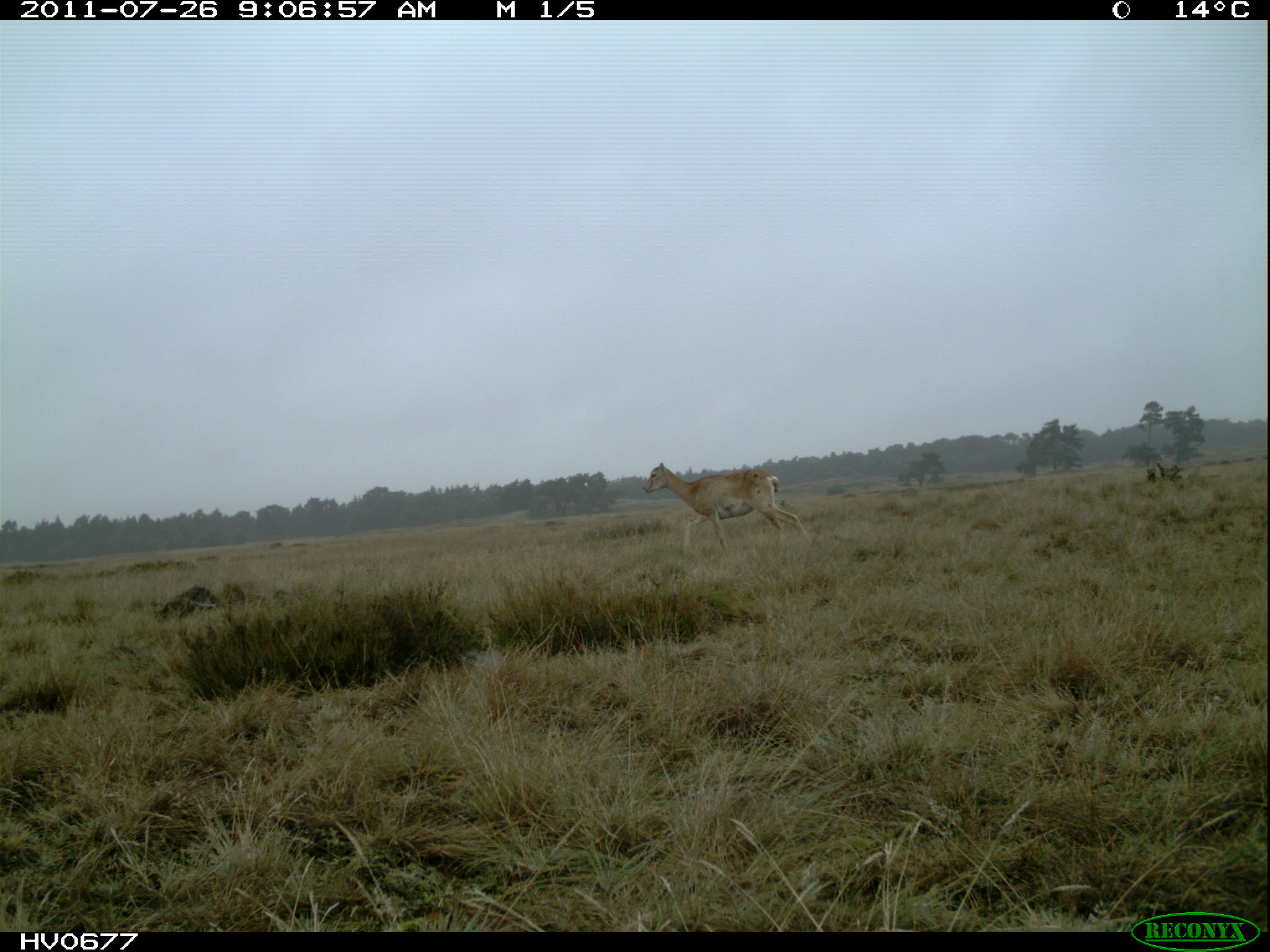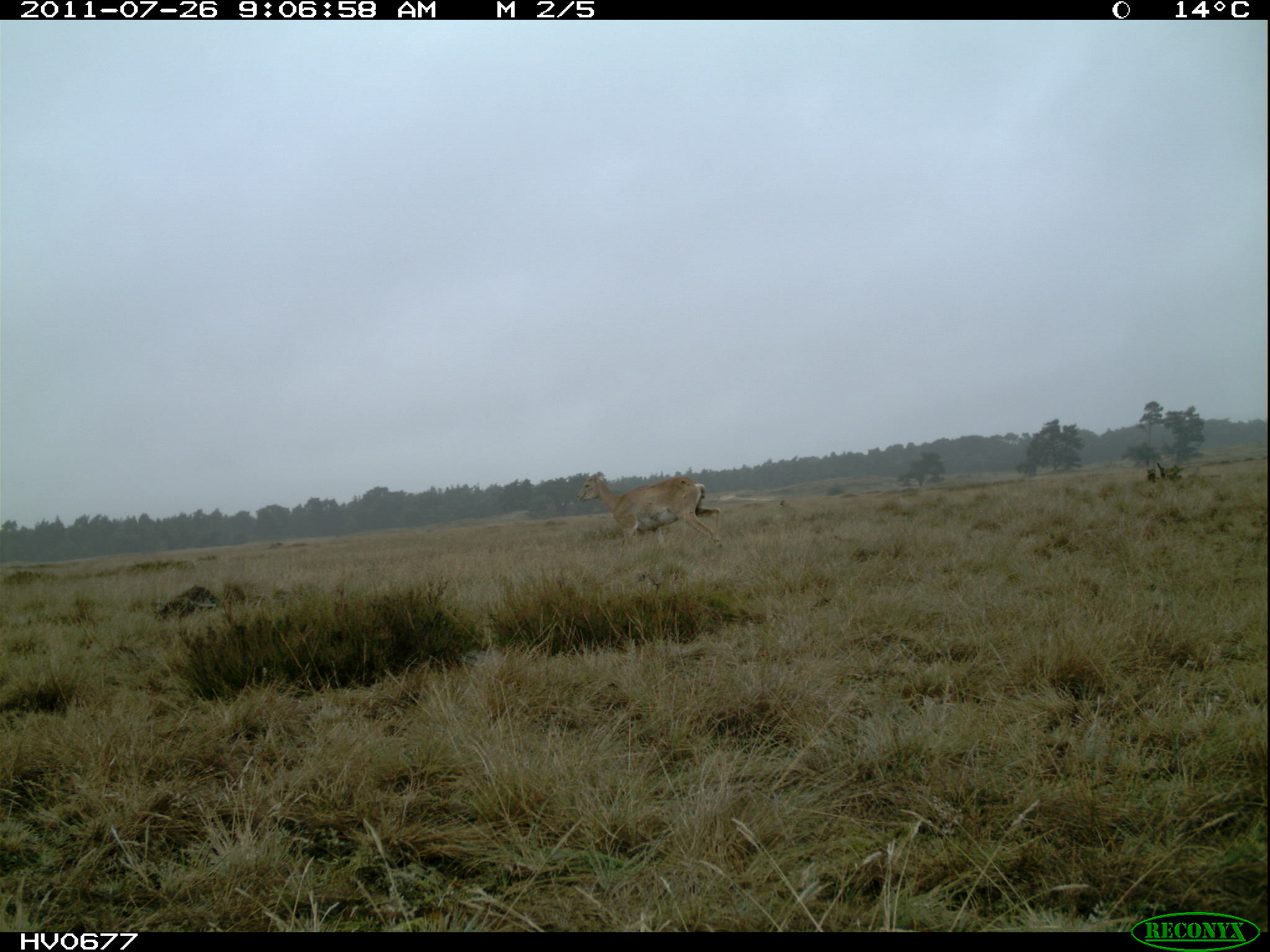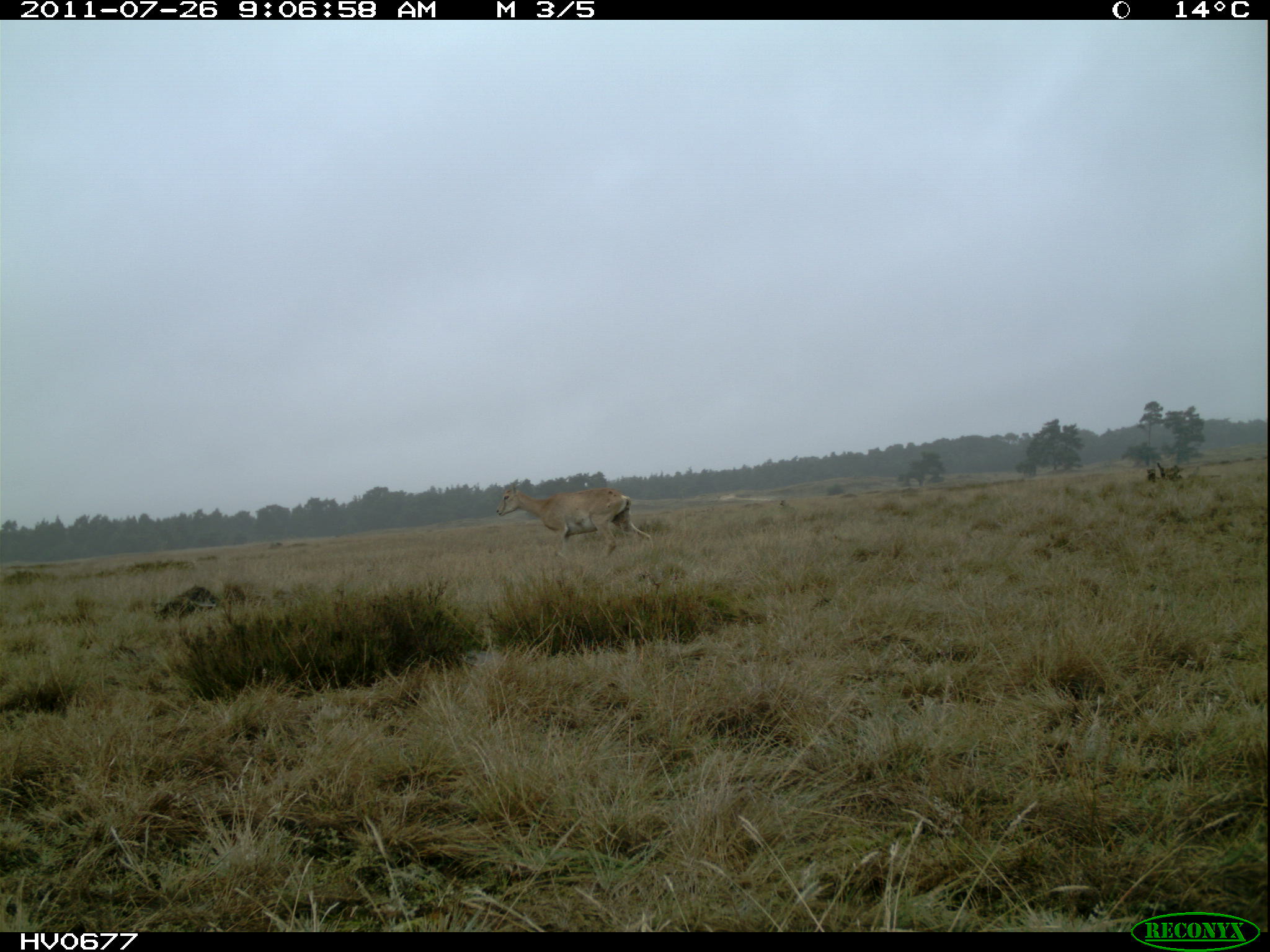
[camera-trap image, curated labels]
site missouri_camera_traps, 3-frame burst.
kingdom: Animalia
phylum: Chordata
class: Mammalia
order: Artiodactyla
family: Bovidae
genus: Ovis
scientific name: Ovis ammon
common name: mouflon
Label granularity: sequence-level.